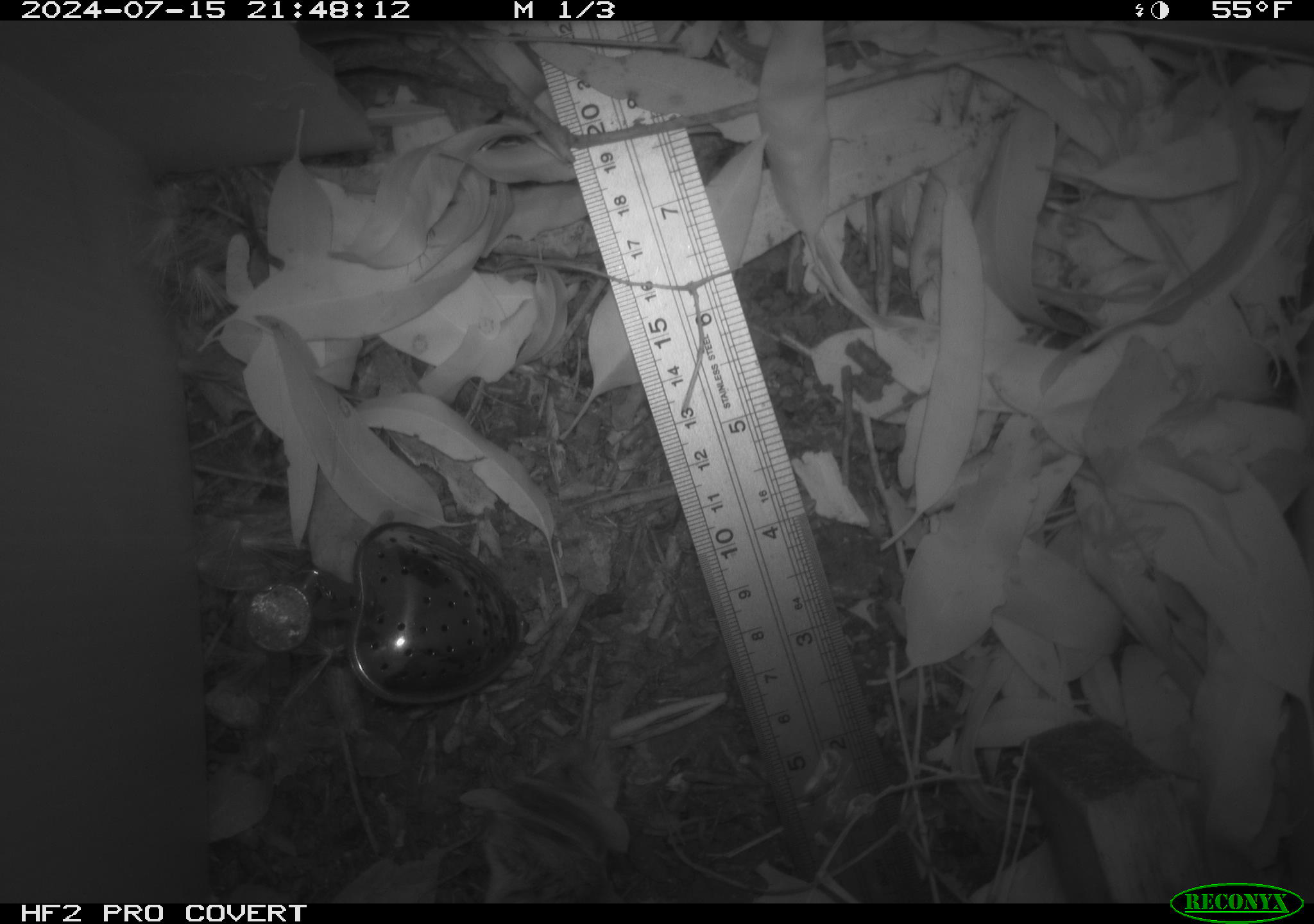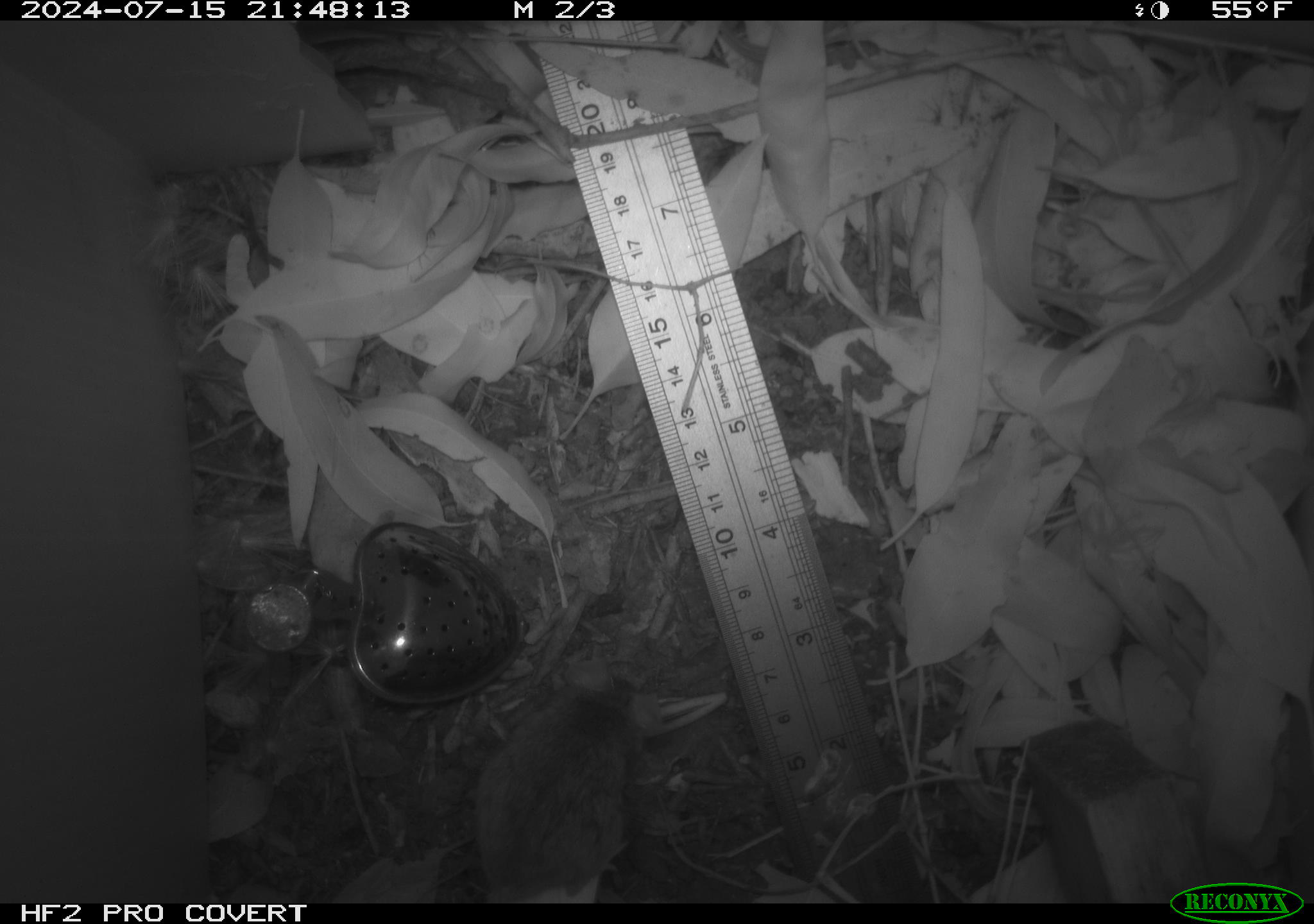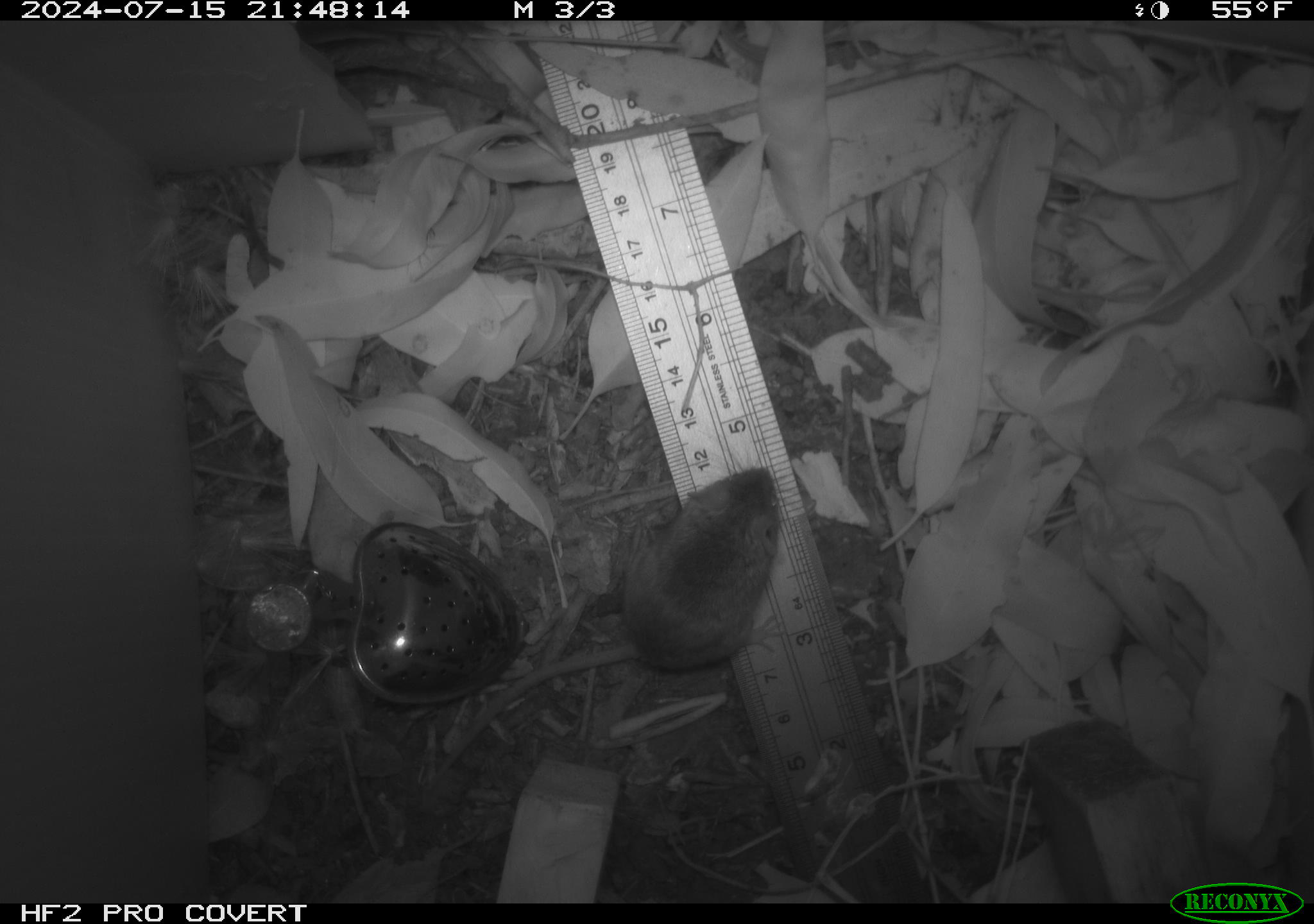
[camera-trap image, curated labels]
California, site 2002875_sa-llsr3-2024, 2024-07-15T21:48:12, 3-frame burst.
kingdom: Animalia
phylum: Chordata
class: Mammalia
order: Rodentia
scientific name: Rodentia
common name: mouse species